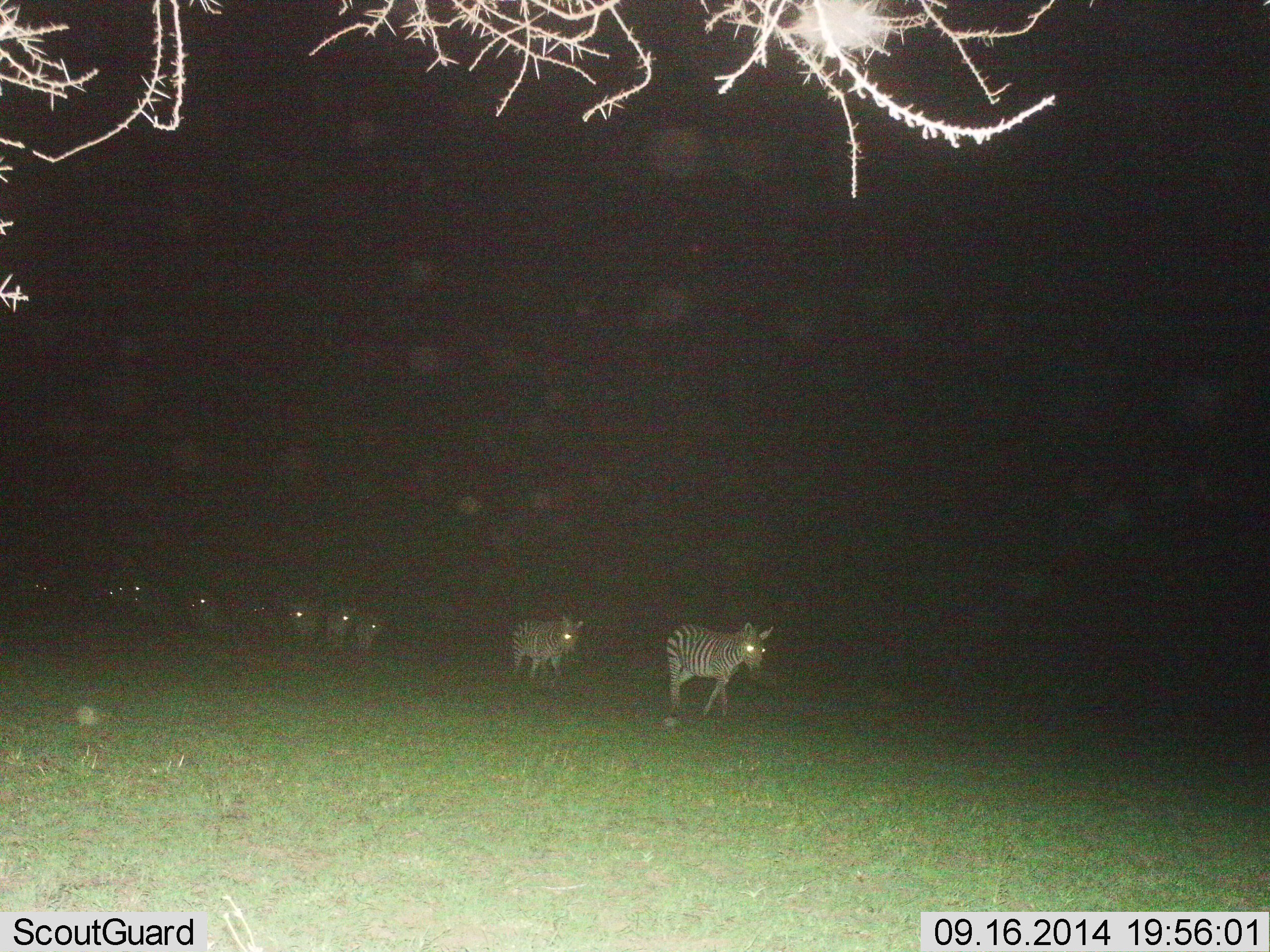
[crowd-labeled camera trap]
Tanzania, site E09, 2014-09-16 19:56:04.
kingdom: Animalia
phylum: Chordata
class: Mammalia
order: Perissodactyla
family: Equidae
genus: Equus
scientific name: Equus quagga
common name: plains zebra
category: zebra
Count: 10.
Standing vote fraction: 0%.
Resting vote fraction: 0%.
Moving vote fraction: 100%.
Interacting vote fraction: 0%.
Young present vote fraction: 0%.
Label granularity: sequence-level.